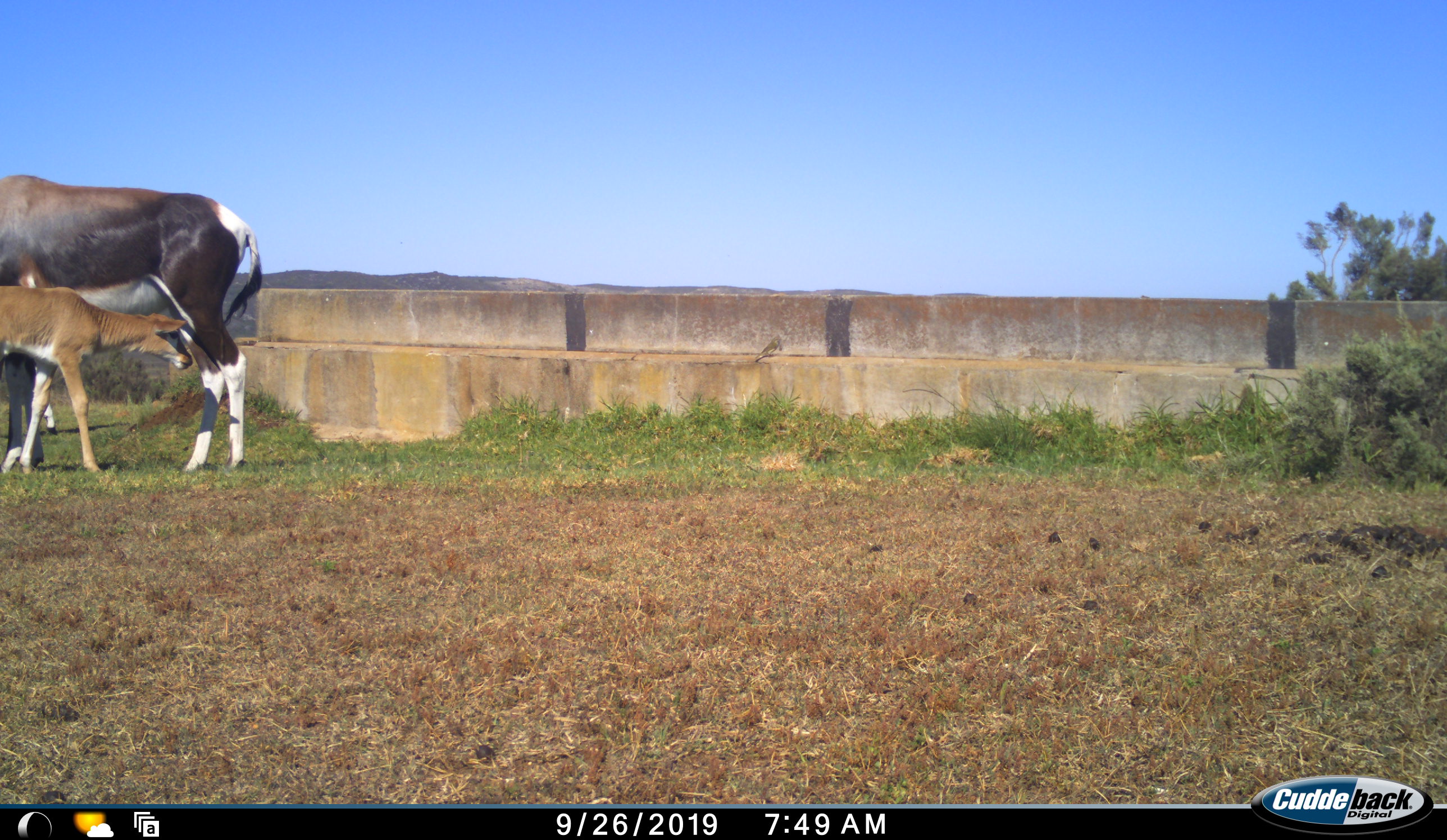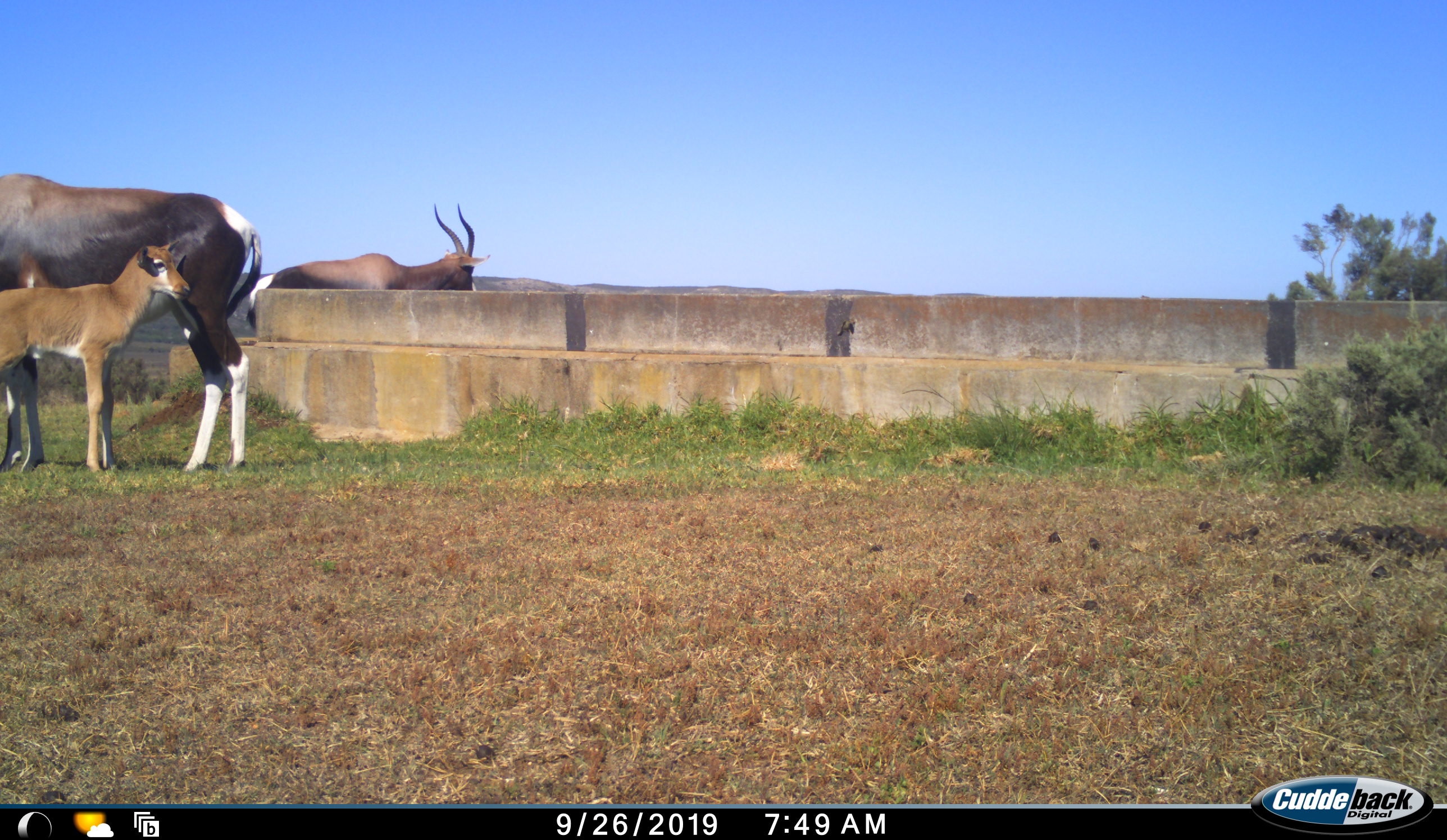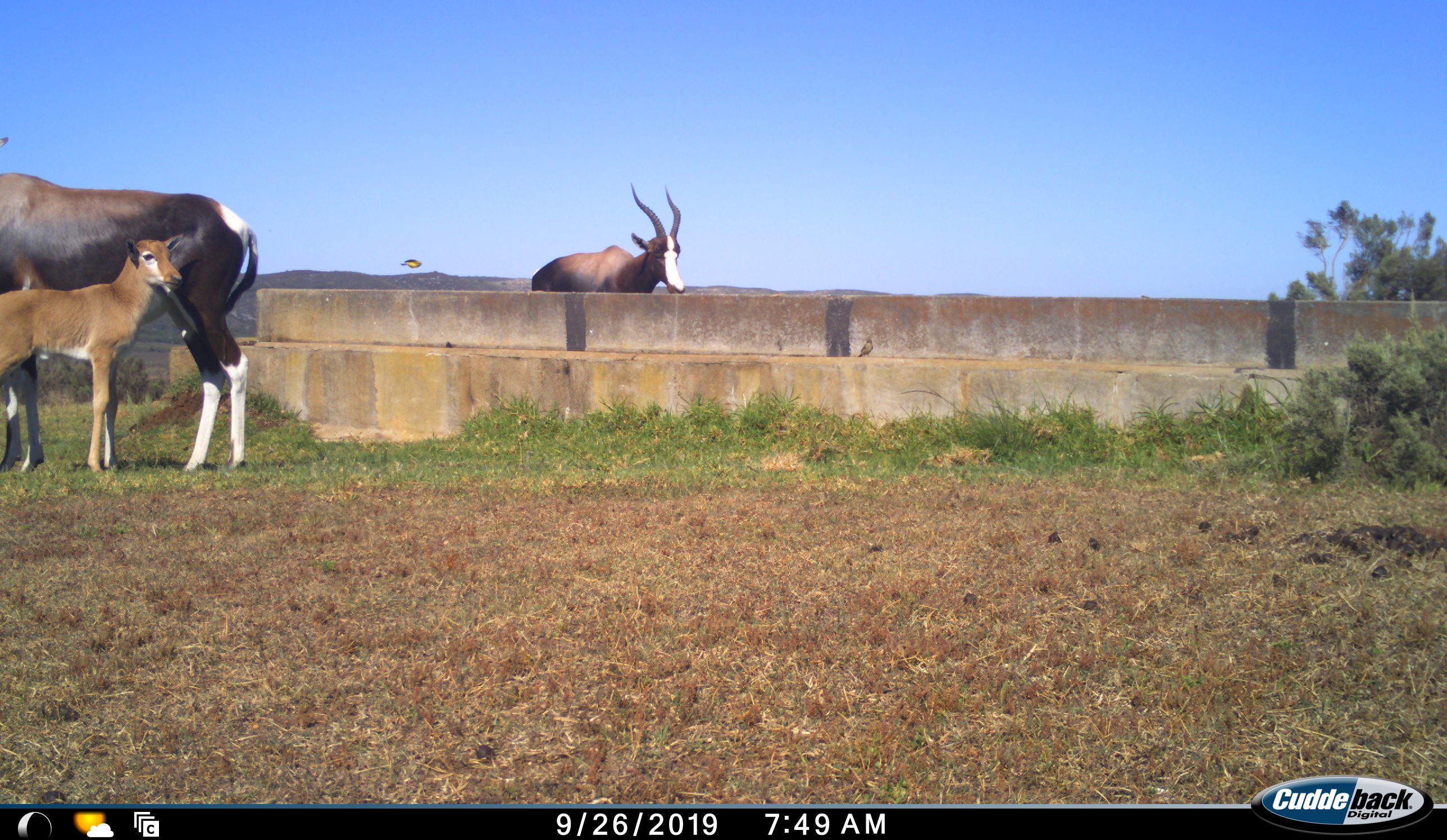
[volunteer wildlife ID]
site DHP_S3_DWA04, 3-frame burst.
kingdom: Animalia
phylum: Chordata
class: Mammalia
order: Artiodactyla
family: Bovidae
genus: Damaliscus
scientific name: Damaliscus pygargus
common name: bontebok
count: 3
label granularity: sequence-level